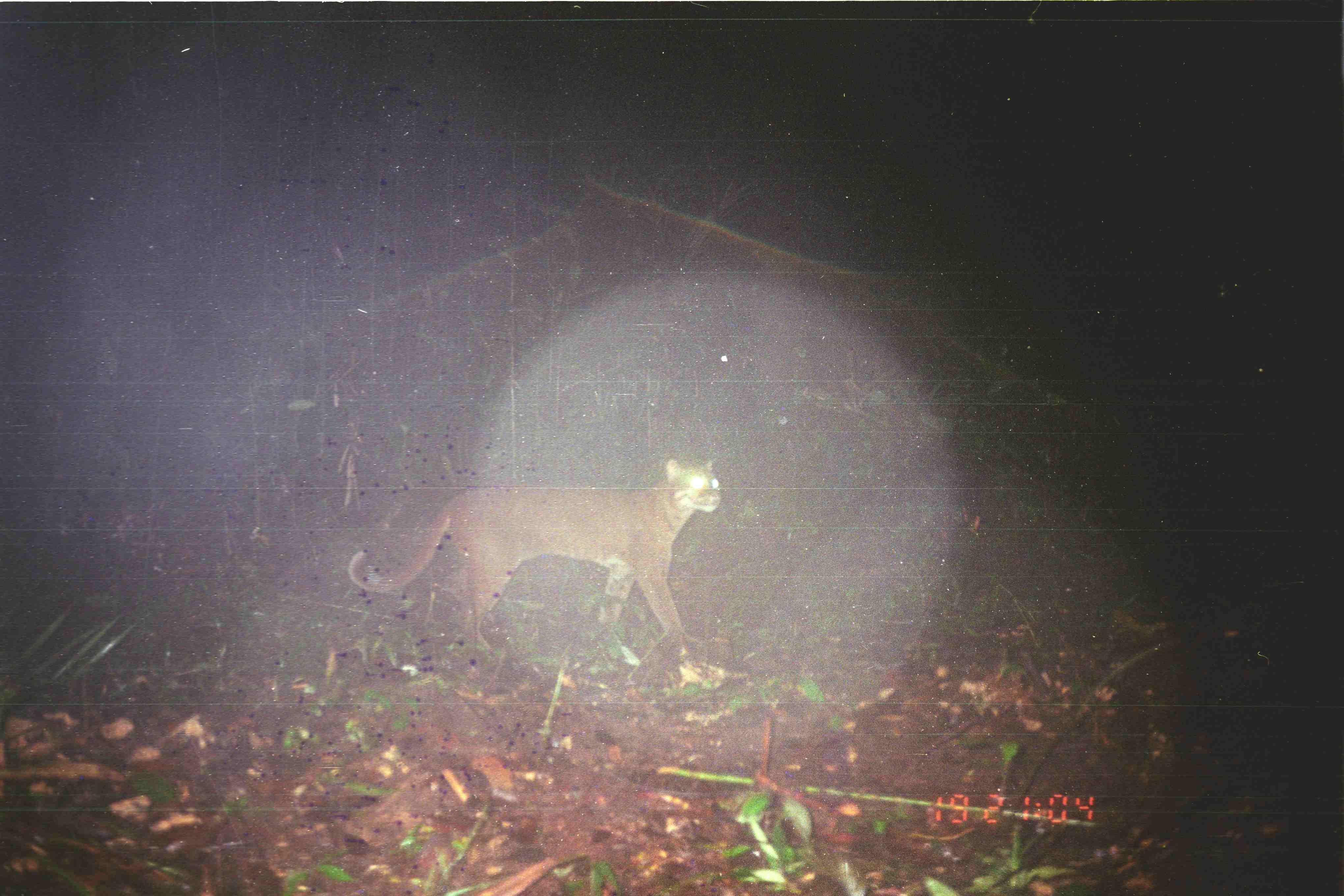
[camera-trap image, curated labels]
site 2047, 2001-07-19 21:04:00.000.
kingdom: Animalia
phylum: Chordata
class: Mammalia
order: Carnivora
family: Felidae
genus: Catopuma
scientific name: Catopuma temminckii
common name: asian golden cat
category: pardofelis temminckii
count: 1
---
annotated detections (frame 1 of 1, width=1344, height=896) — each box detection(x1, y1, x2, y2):
pardofelis temminckii: detection(345, 457, 722, 660)